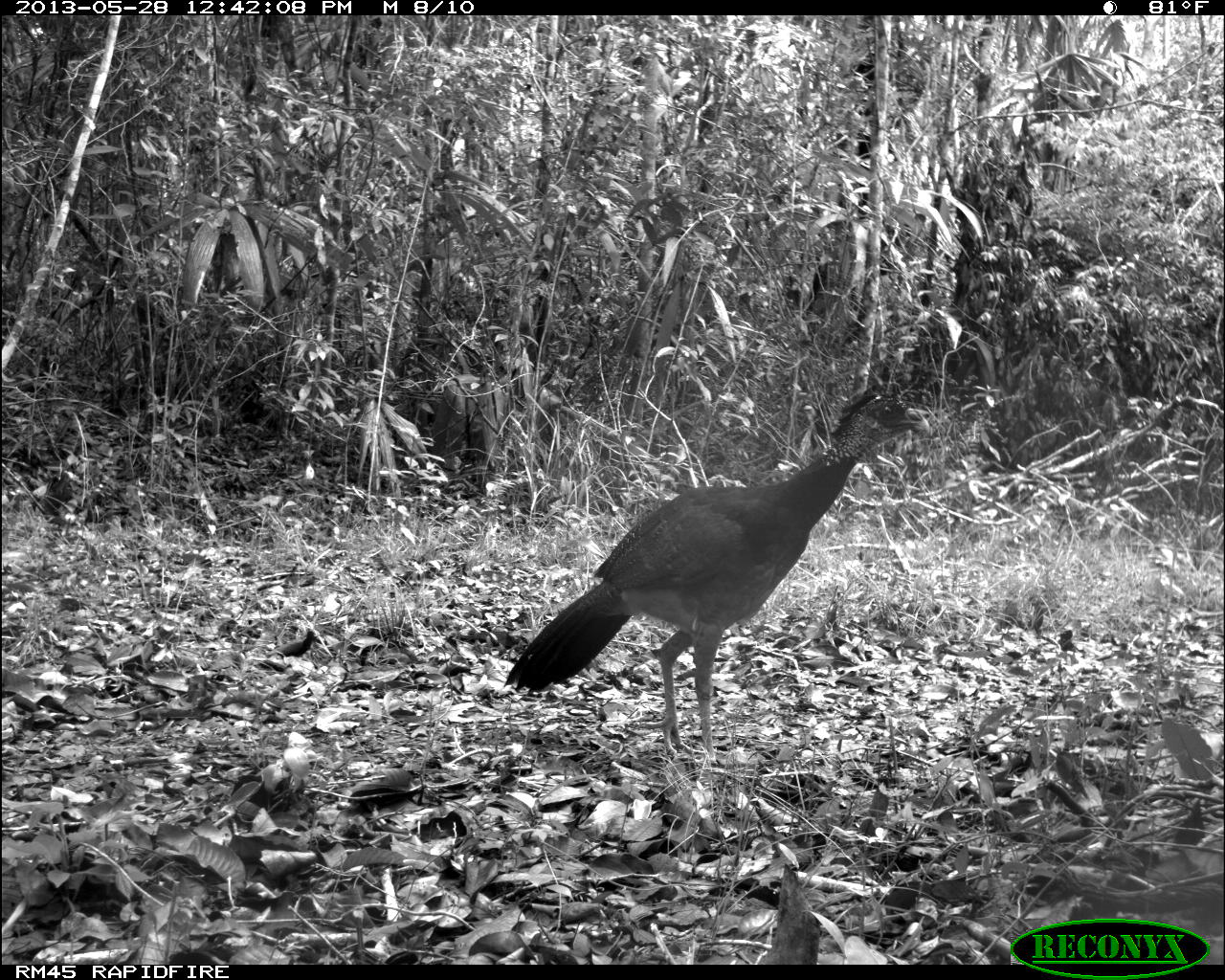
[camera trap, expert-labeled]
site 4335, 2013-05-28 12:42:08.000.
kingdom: Animalia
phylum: Chordata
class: Aves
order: Galliformes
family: Cracidae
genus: Crax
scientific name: Crax rubra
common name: great curassow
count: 1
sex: female